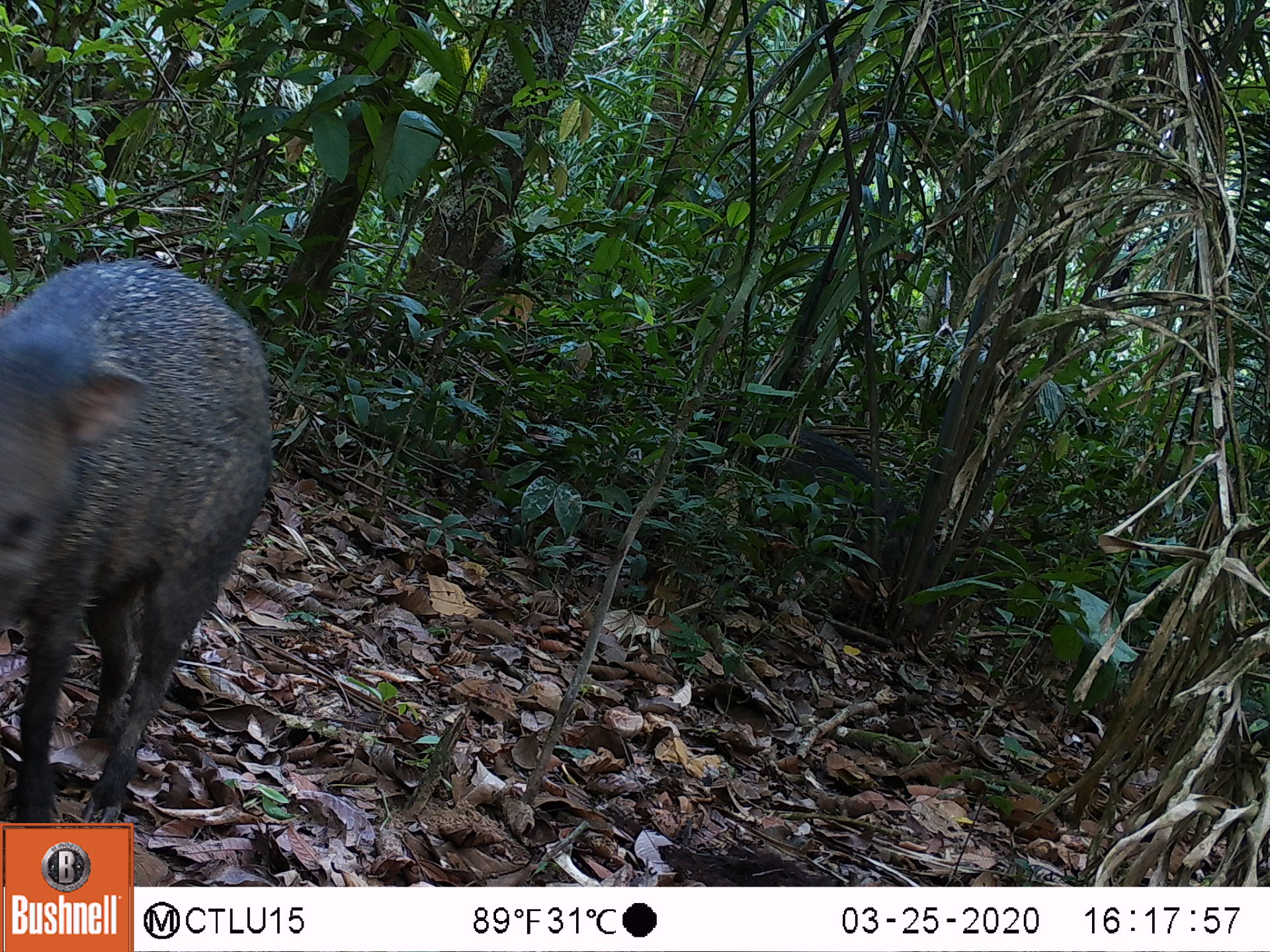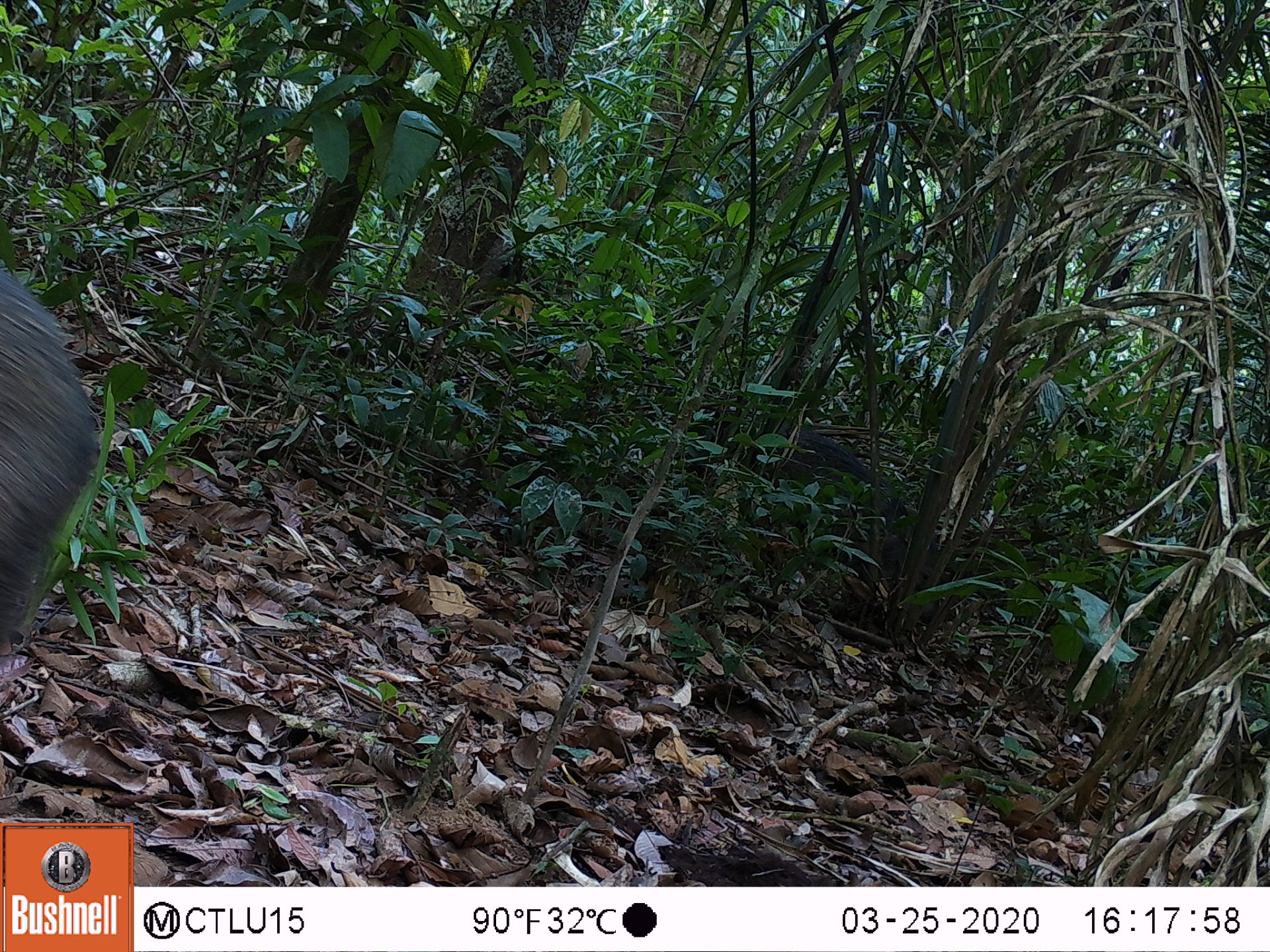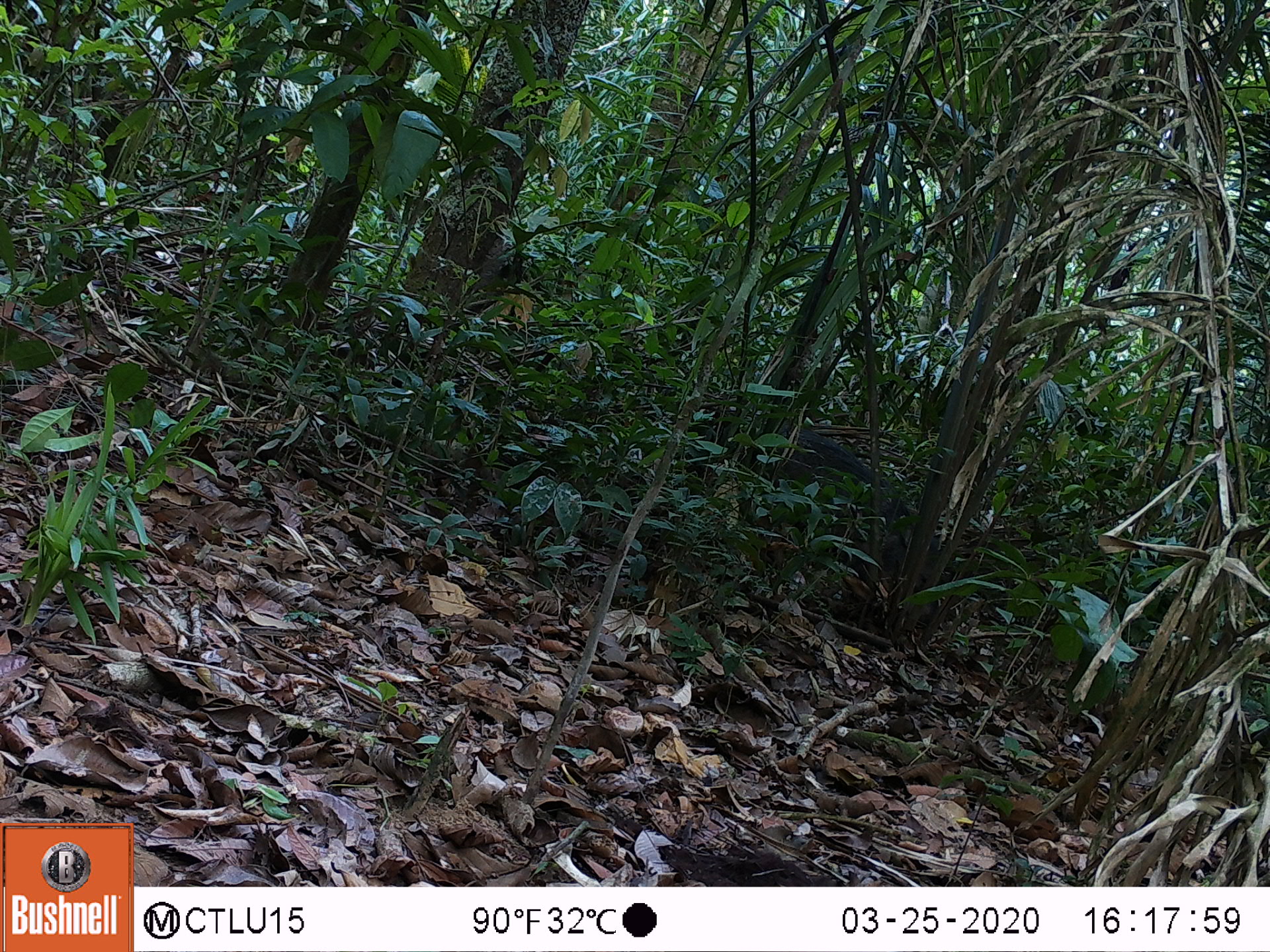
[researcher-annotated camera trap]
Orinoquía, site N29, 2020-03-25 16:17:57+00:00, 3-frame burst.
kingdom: Animalia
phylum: Chordata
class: Mammalia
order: Artiodactyla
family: Tayassuidae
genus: Pecari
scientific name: Pecari tajacu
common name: collared peccary